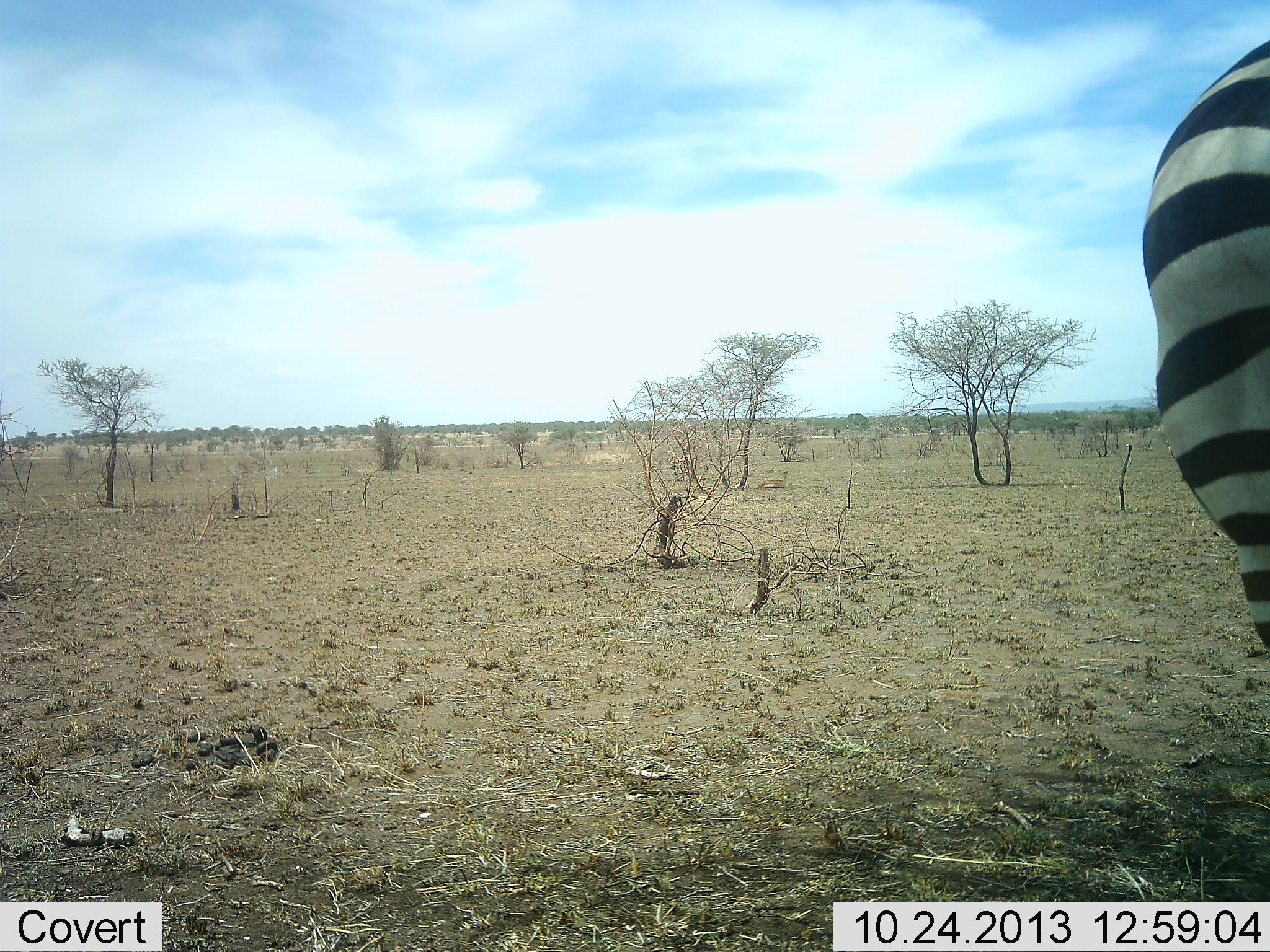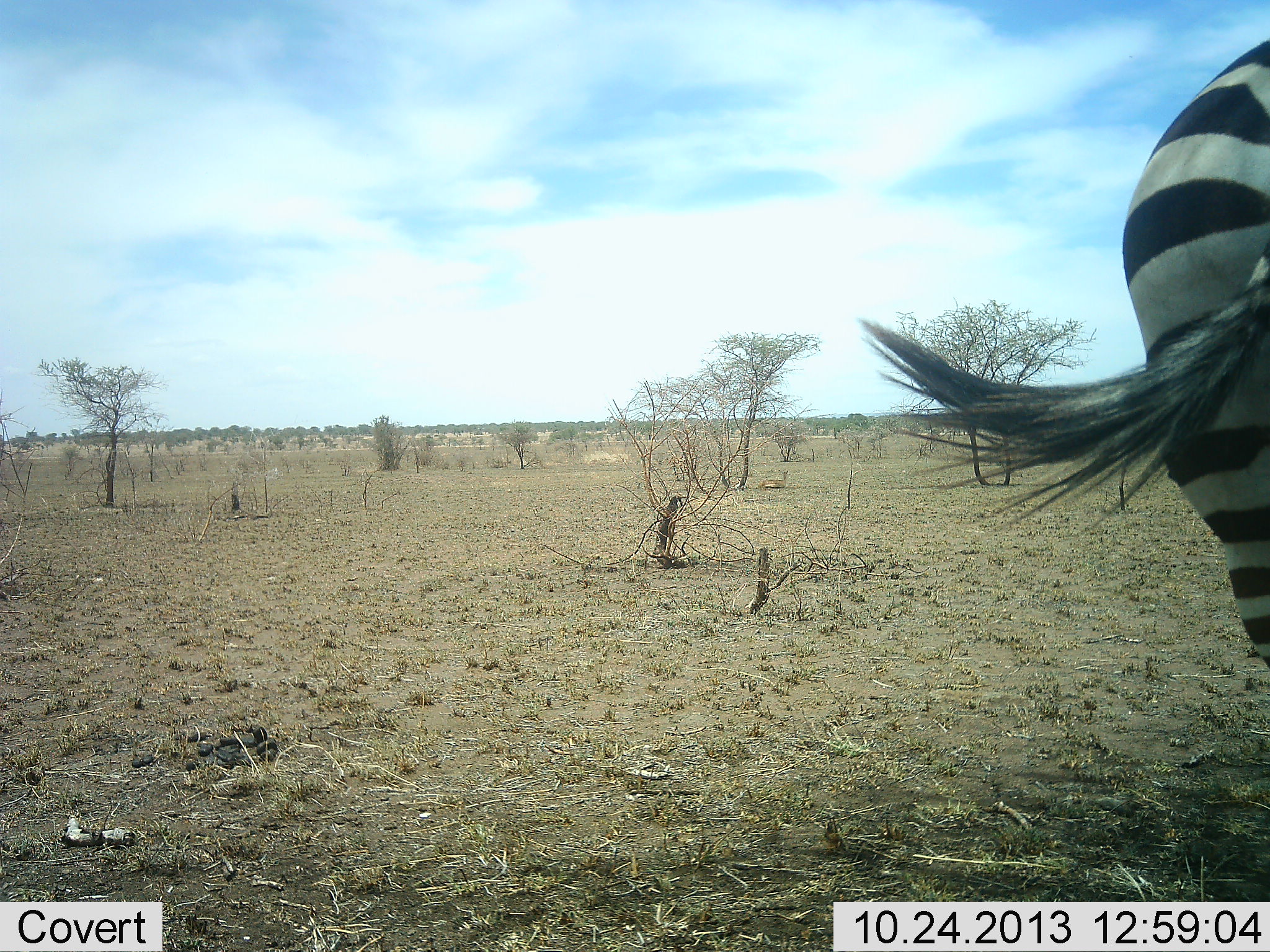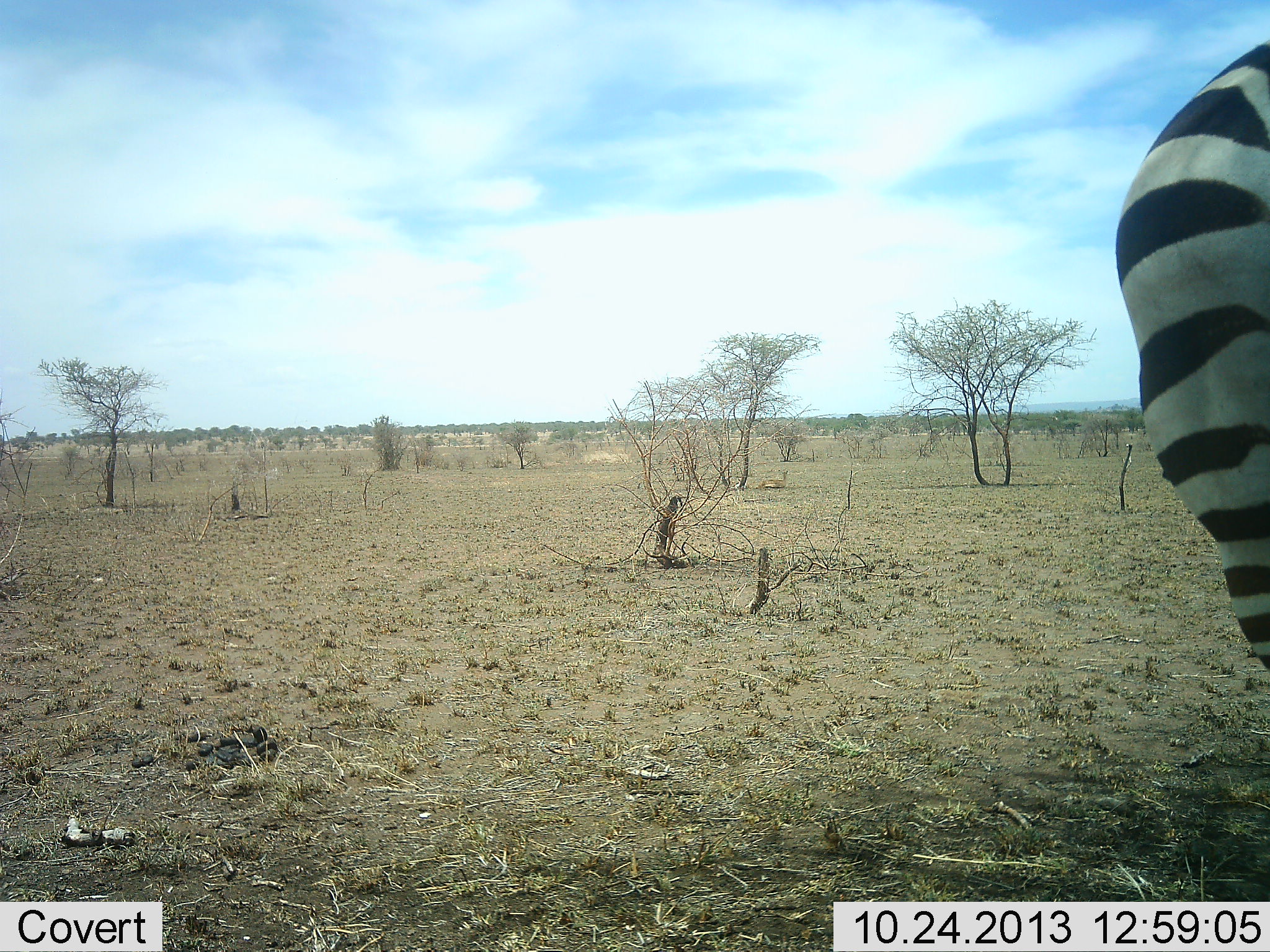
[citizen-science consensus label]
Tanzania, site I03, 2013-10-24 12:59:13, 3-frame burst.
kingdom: Animalia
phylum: Chordata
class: Mammalia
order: Perissodactyla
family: Equidae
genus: Equus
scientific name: Equus quagga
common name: plains zebra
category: zebra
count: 1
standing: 85%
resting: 0%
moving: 15%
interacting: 0%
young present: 0%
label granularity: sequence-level